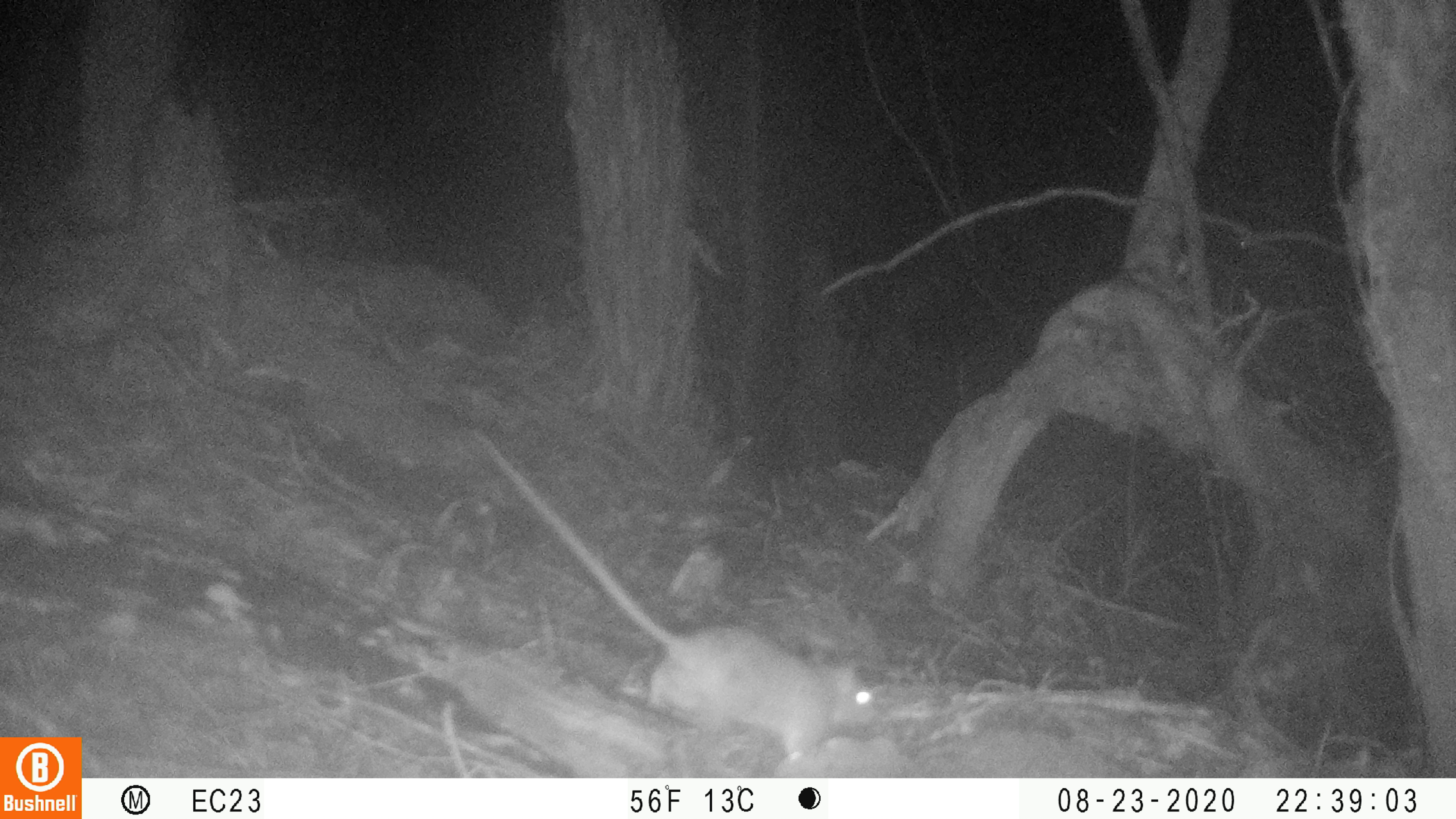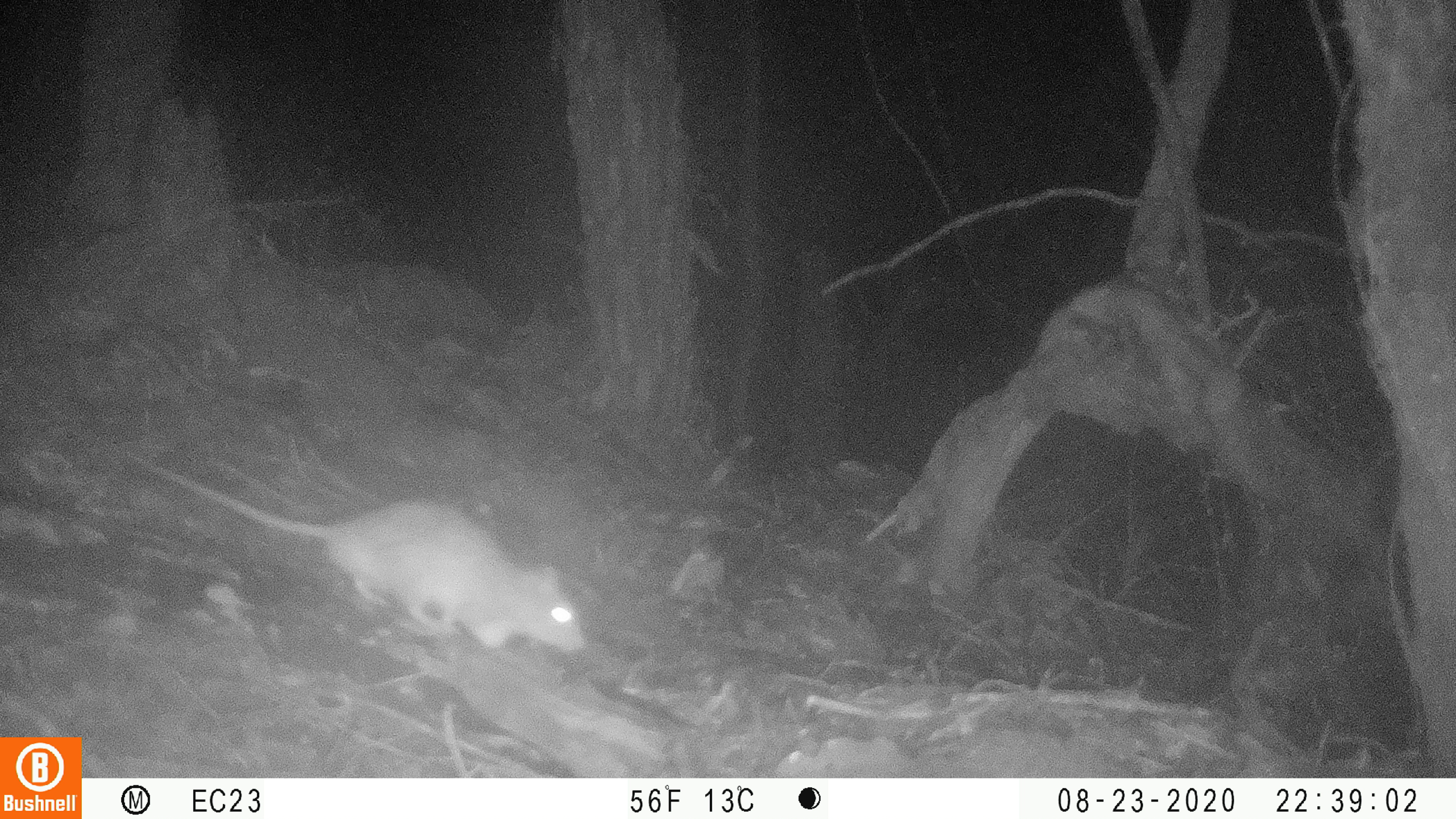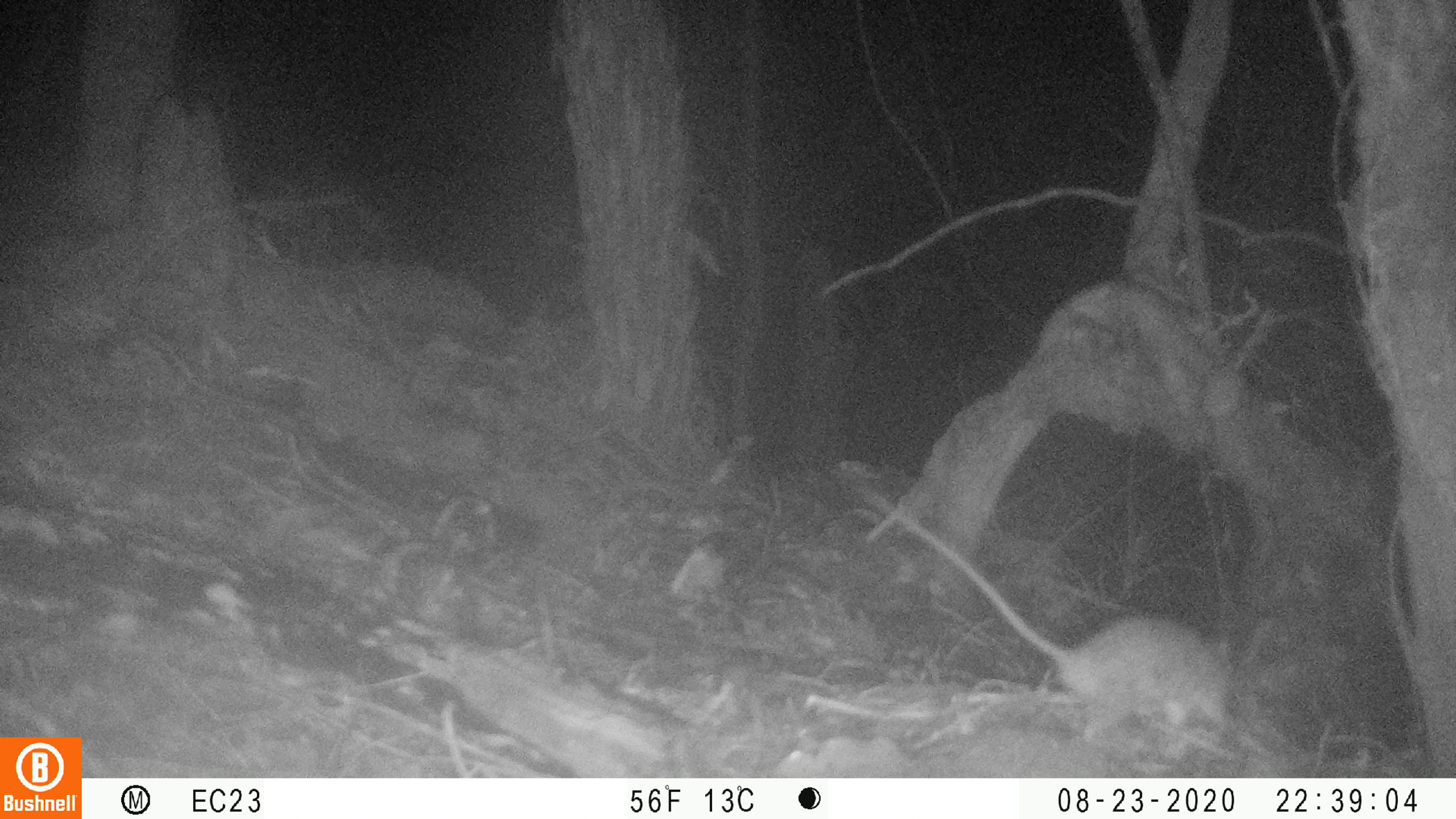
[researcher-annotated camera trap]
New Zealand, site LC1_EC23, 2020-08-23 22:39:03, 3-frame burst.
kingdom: Animalia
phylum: Chordata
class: Mammalia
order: Rodentia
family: Muridae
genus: Rattus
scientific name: Rattus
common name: rat